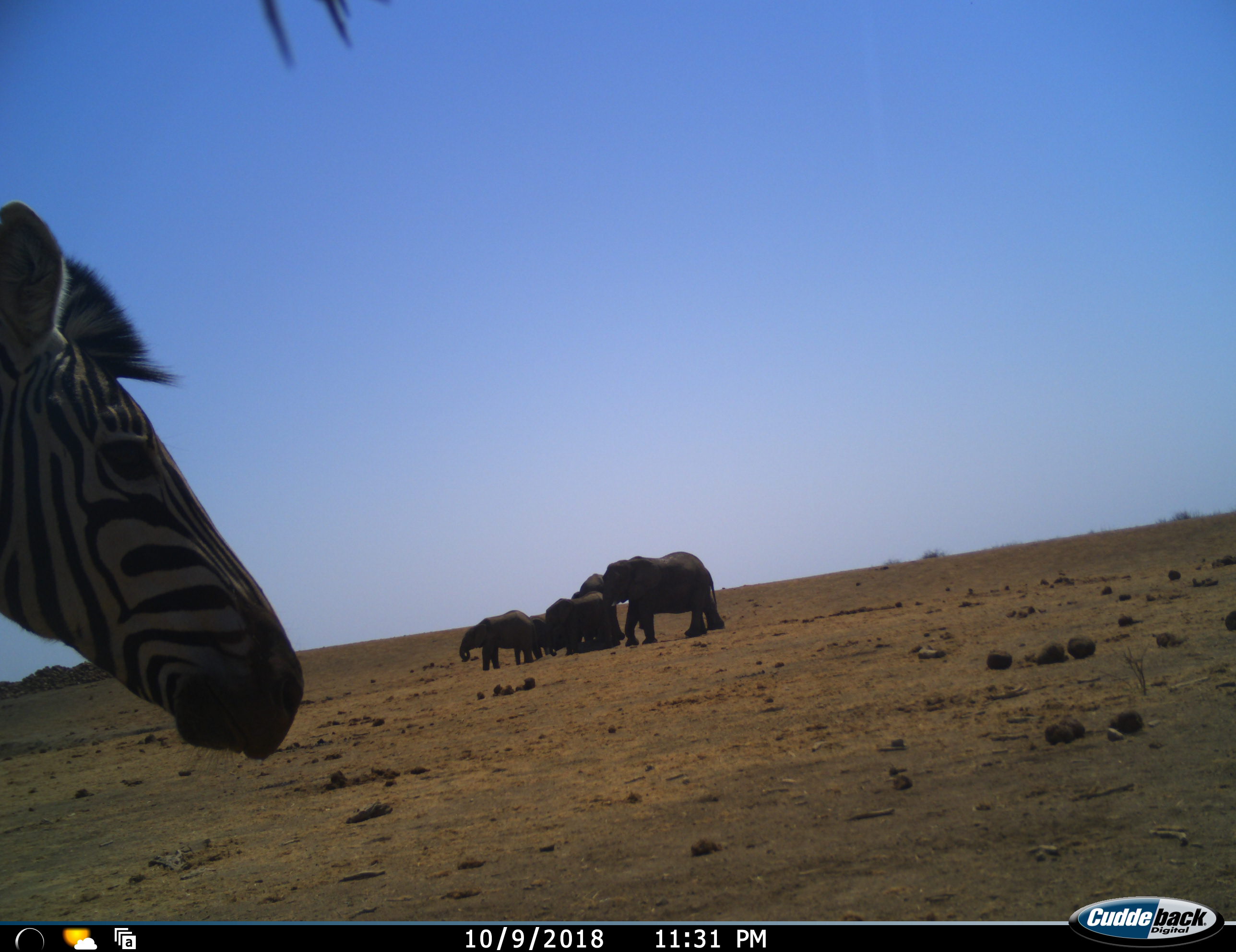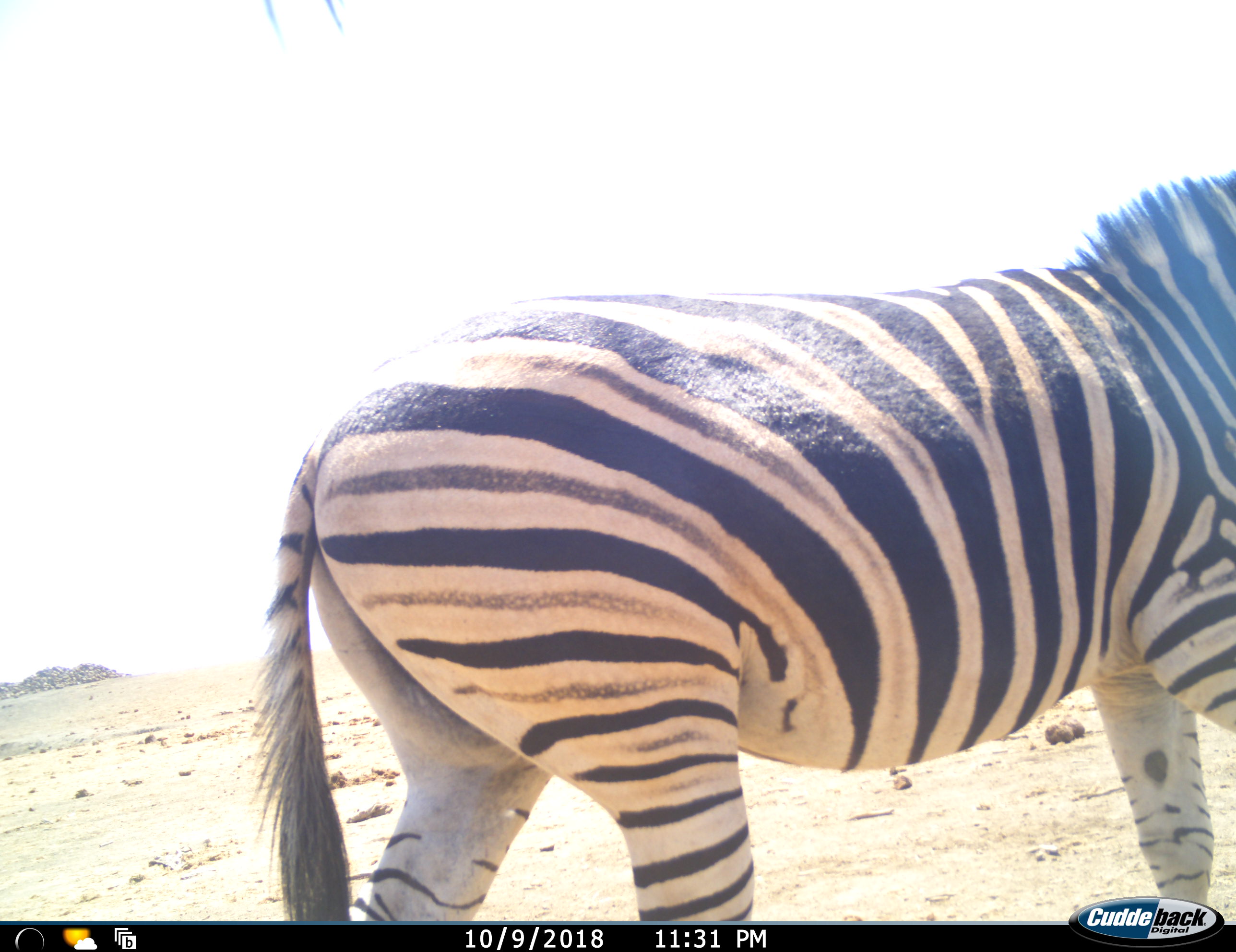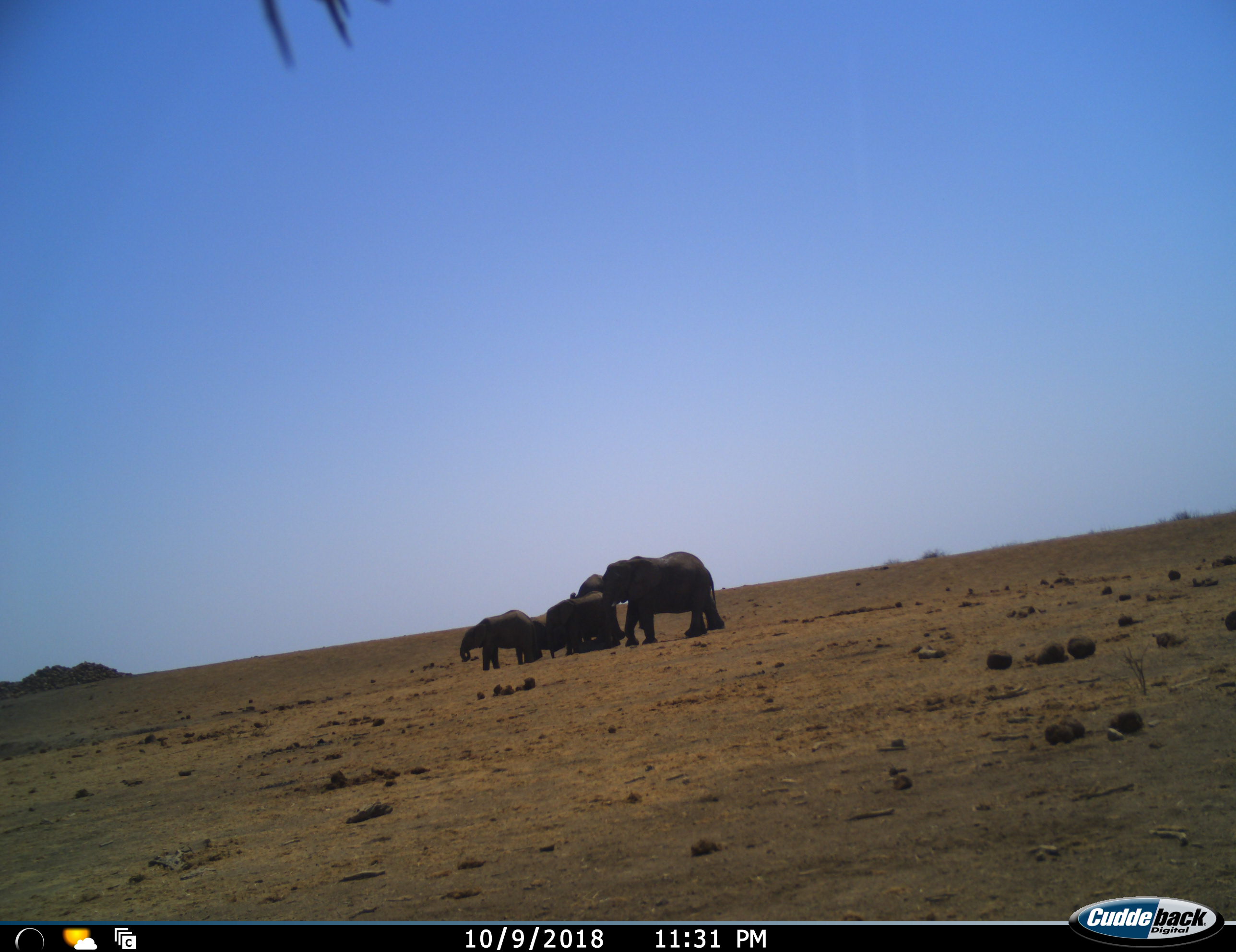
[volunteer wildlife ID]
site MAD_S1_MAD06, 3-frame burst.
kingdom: Animalia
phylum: Chordata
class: Mammalia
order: Proboscidea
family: Elephantidae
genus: Loxodonta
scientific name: Loxodonta africana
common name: african bush elephant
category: elephant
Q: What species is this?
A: Elephant (african bush elephant) (Loxodonta africana).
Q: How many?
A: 5.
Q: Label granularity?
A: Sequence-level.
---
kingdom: Animalia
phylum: Chordata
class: Mammalia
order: Perissodactyla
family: Equidae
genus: Equus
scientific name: Equus quagga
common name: plains zebra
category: zebraplains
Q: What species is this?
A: Zebraplains (plains zebra) (Equus quagga).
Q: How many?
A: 1.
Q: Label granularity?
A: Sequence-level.